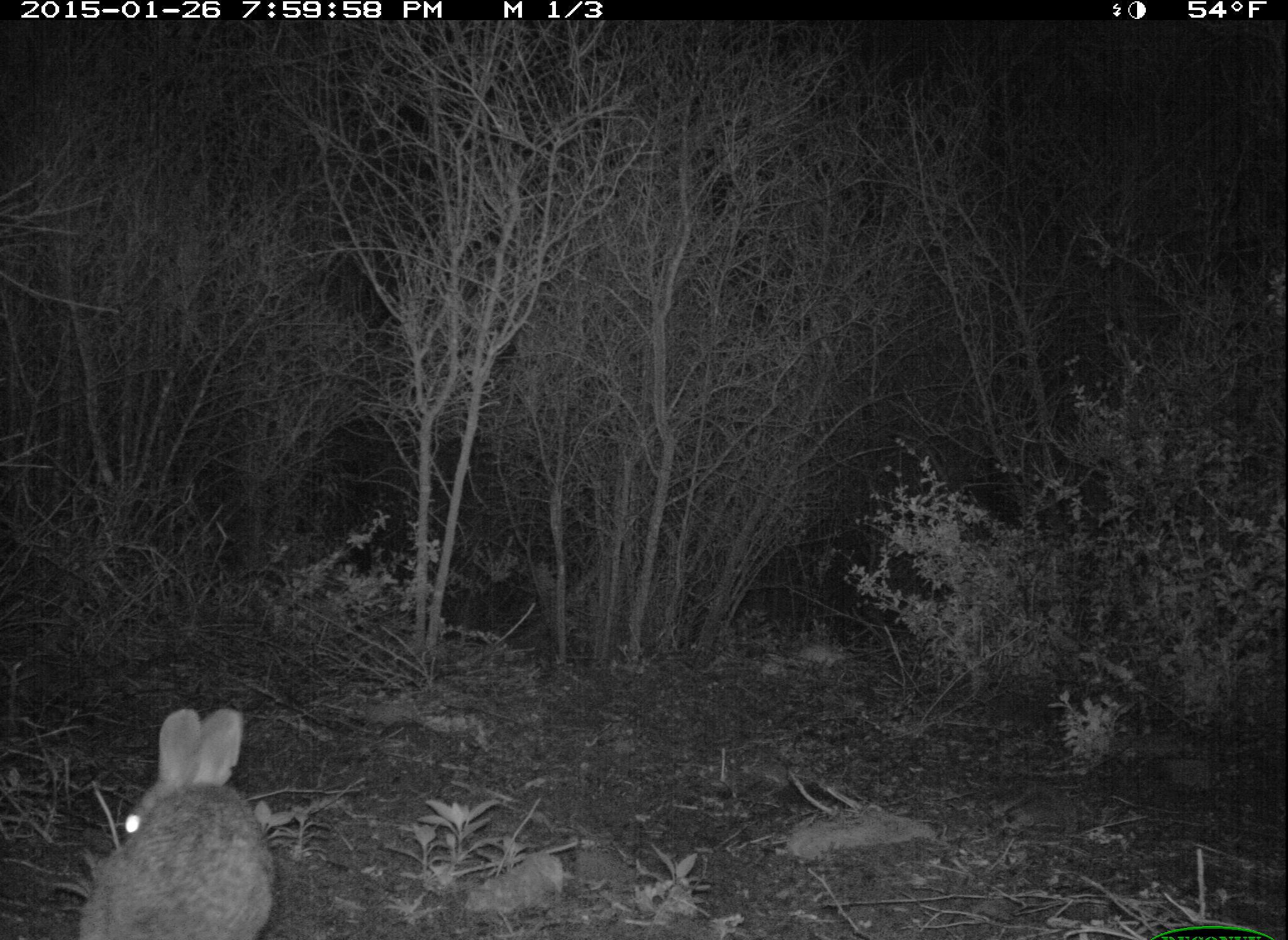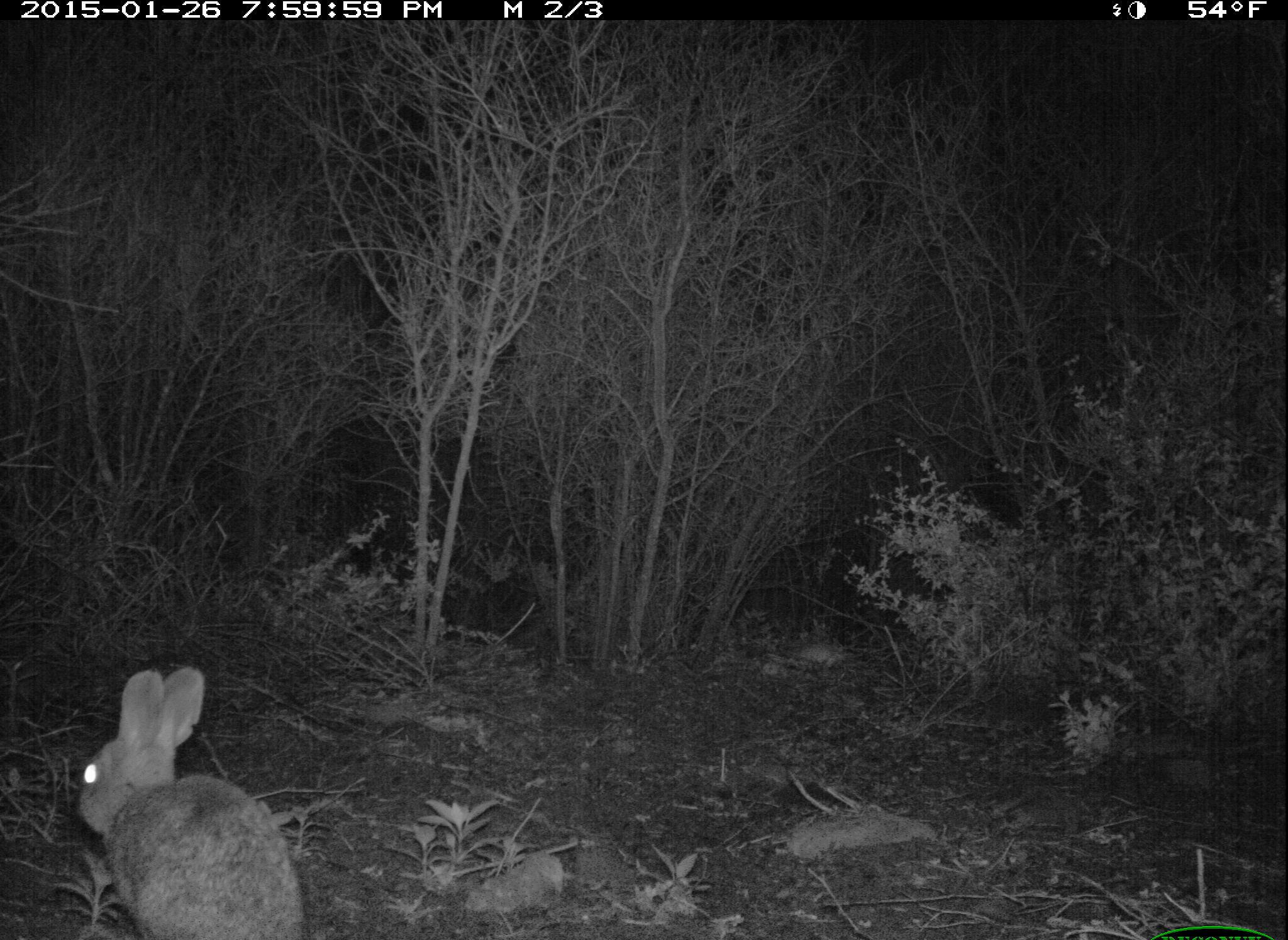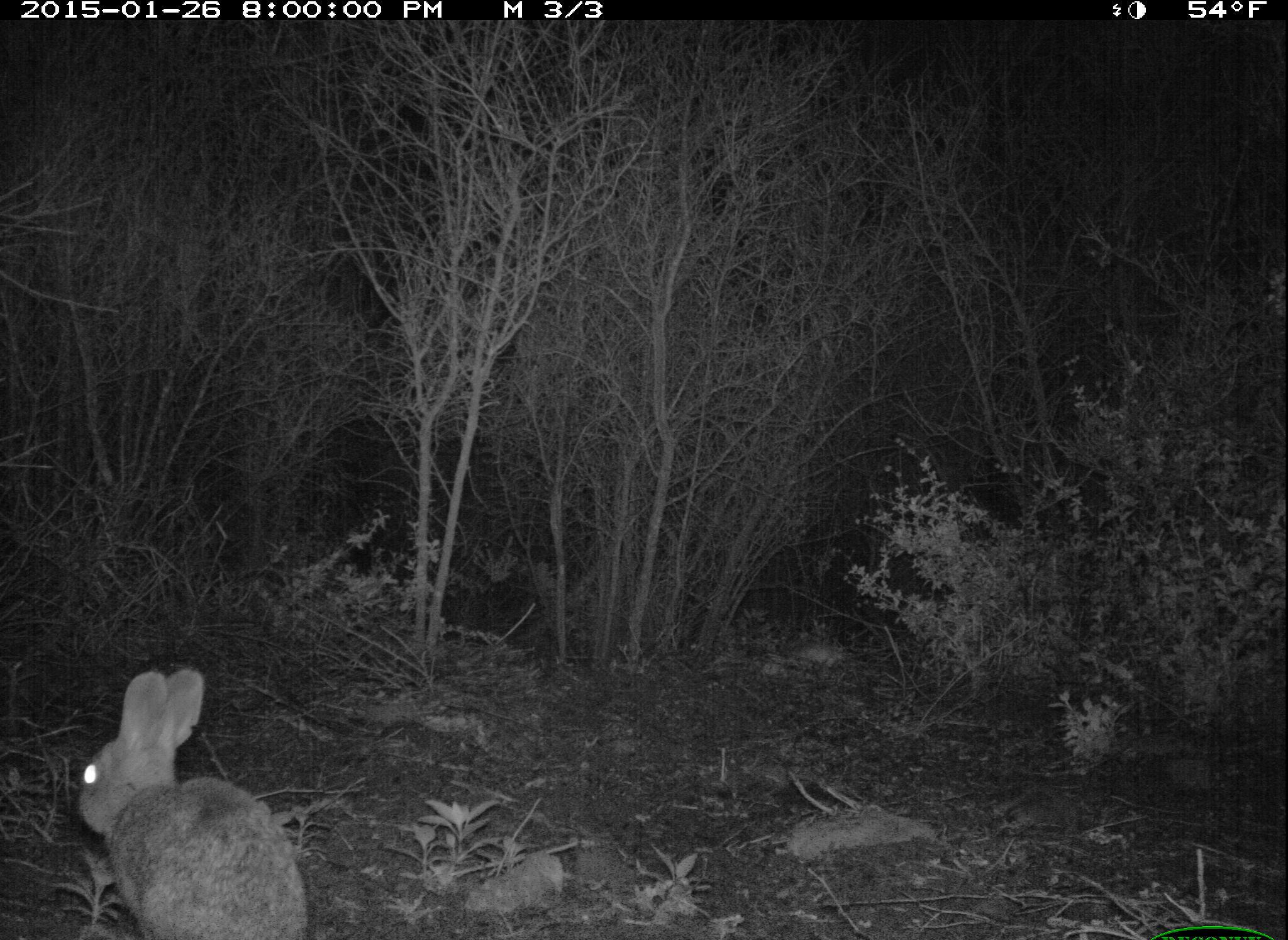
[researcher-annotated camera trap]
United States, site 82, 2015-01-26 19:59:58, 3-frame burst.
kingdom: Animalia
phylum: Chordata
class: Mammalia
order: Lagomorpha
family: Leporidae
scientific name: Leporidae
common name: rabbits and hares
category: rabbit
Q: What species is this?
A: Rabbit (rabbits and hares) (Leporidae).